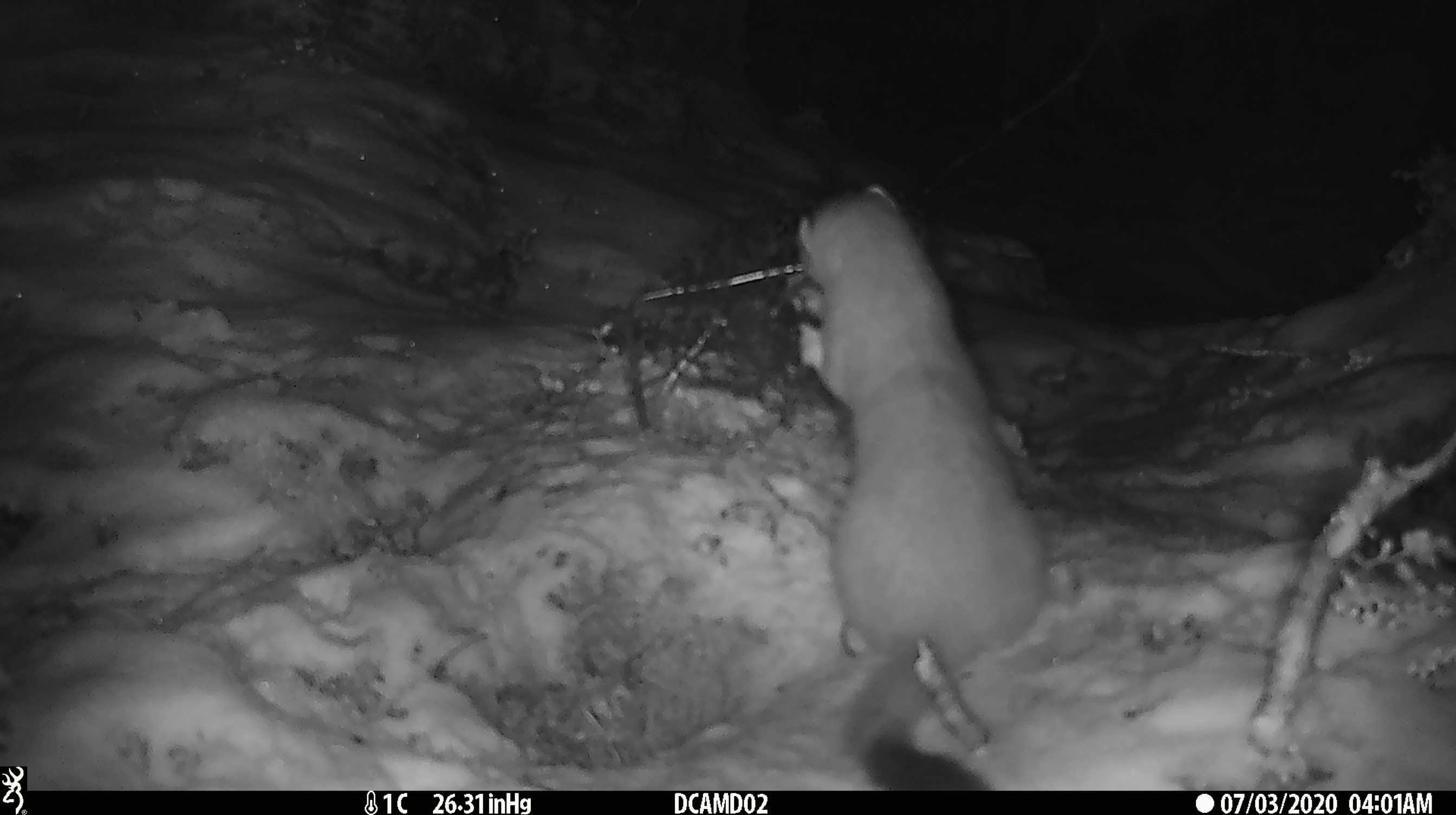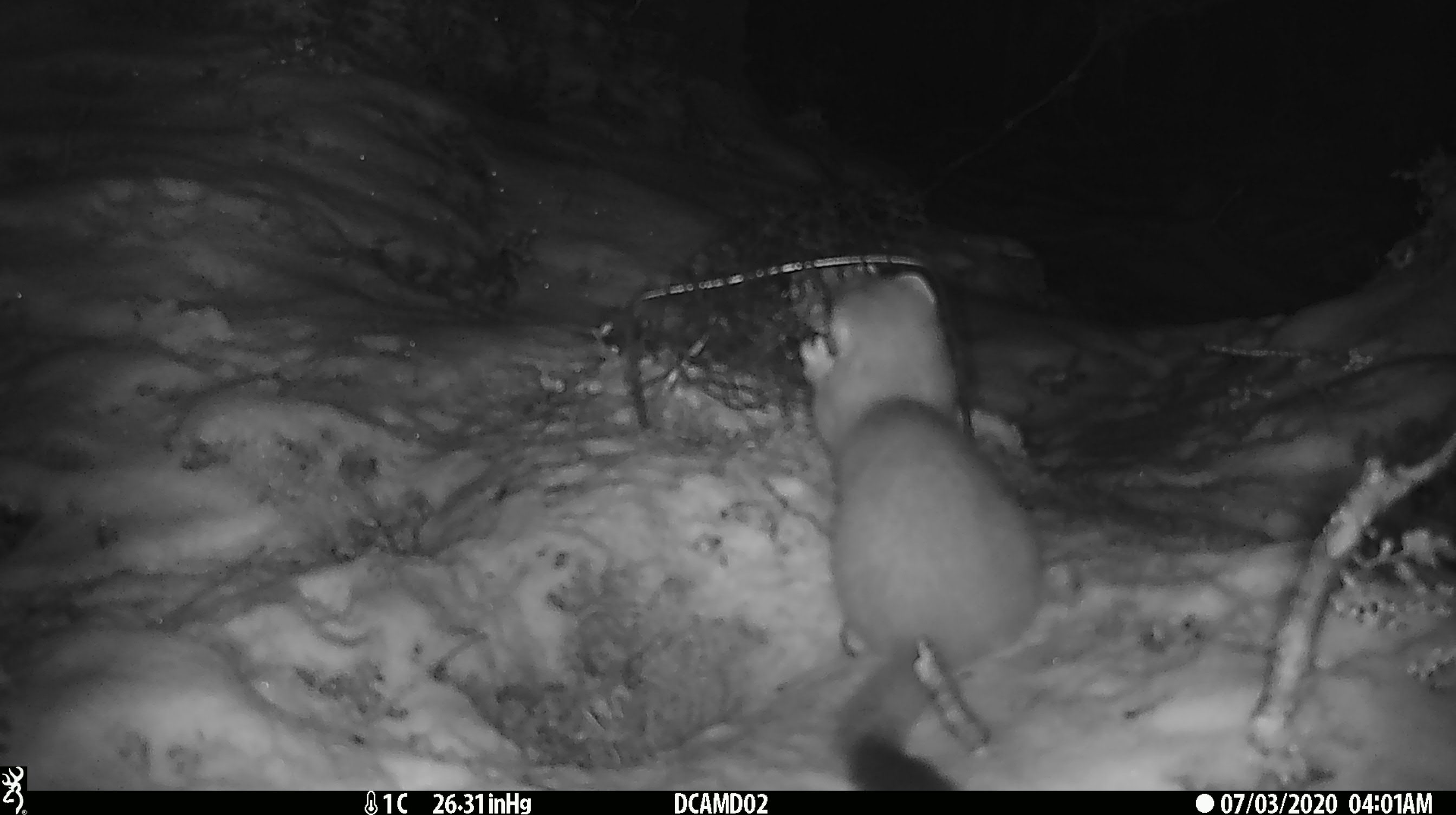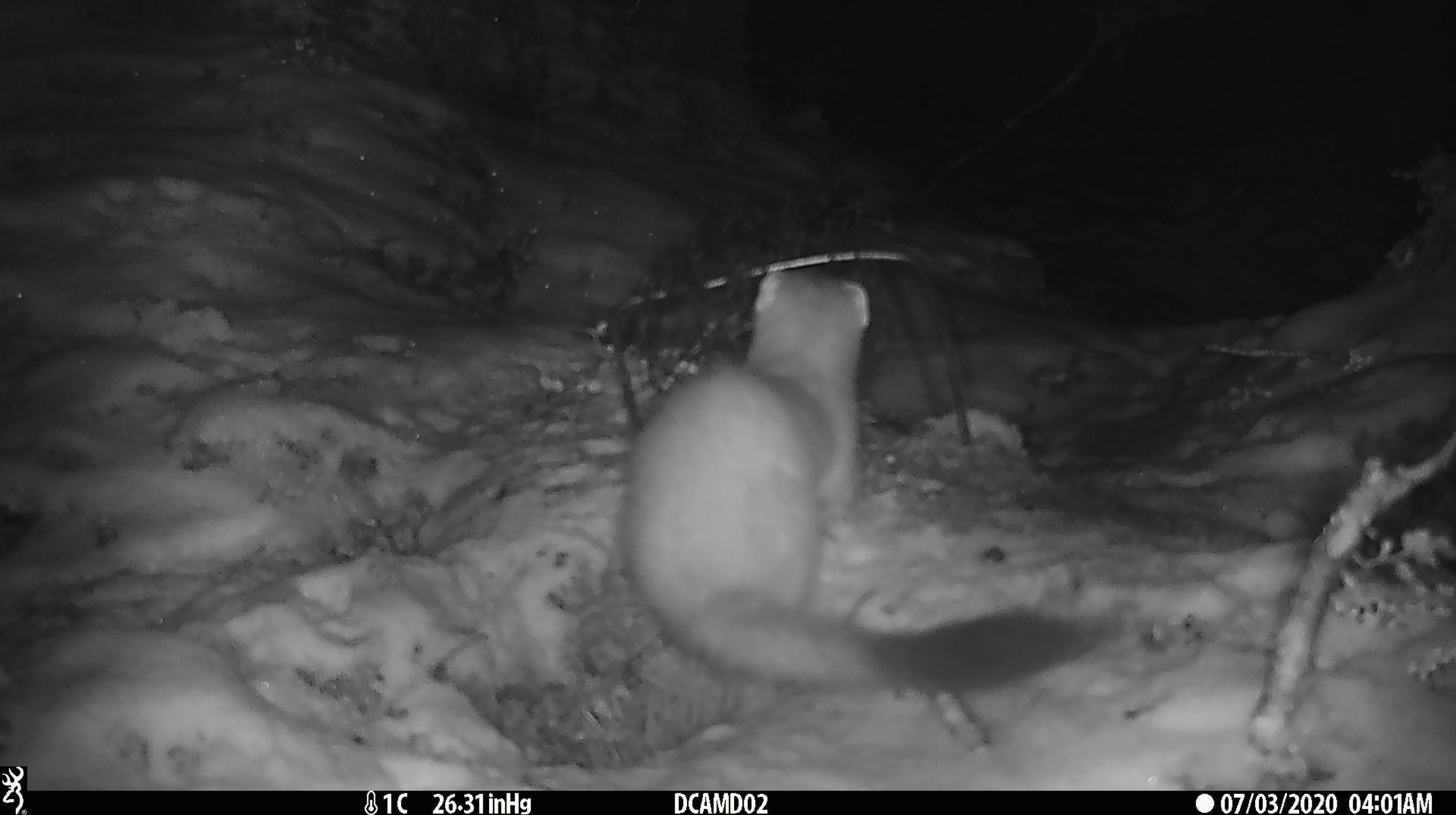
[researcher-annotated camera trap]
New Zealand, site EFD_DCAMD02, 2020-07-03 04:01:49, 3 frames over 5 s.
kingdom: Animalia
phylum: Chordata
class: Mammalia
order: Carnivora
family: Mustelidae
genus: Mustela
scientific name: Mustela erminea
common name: stoat